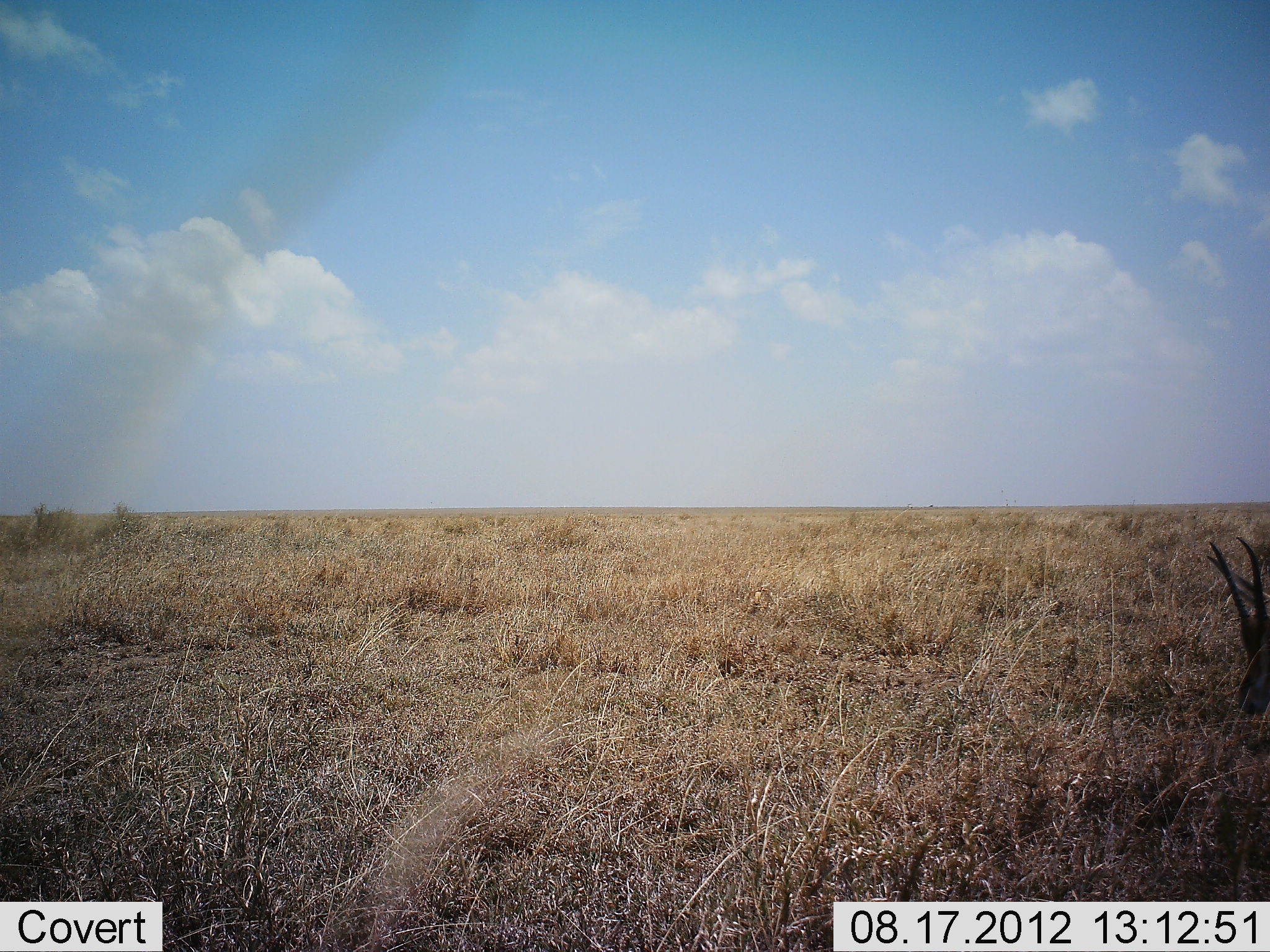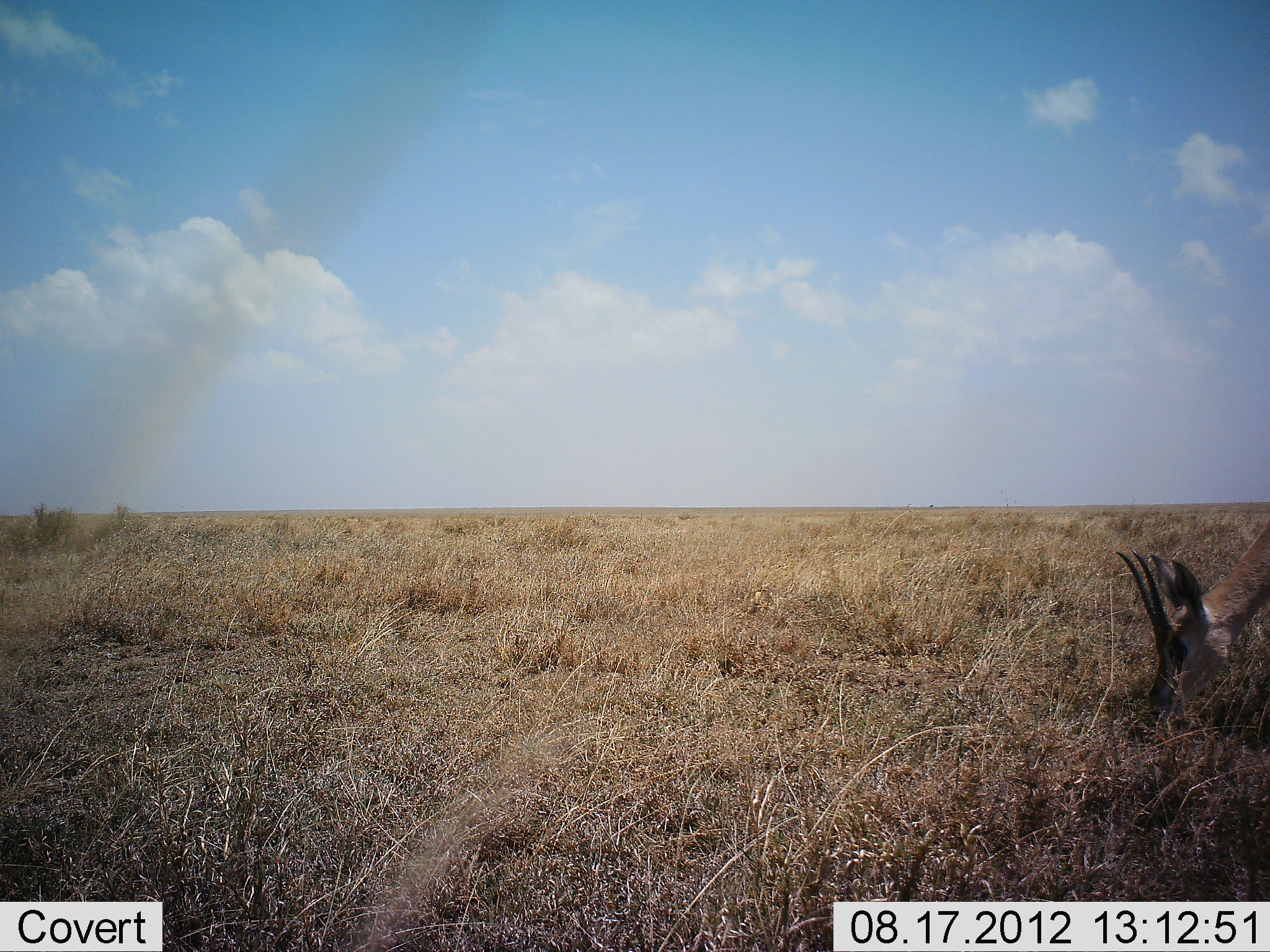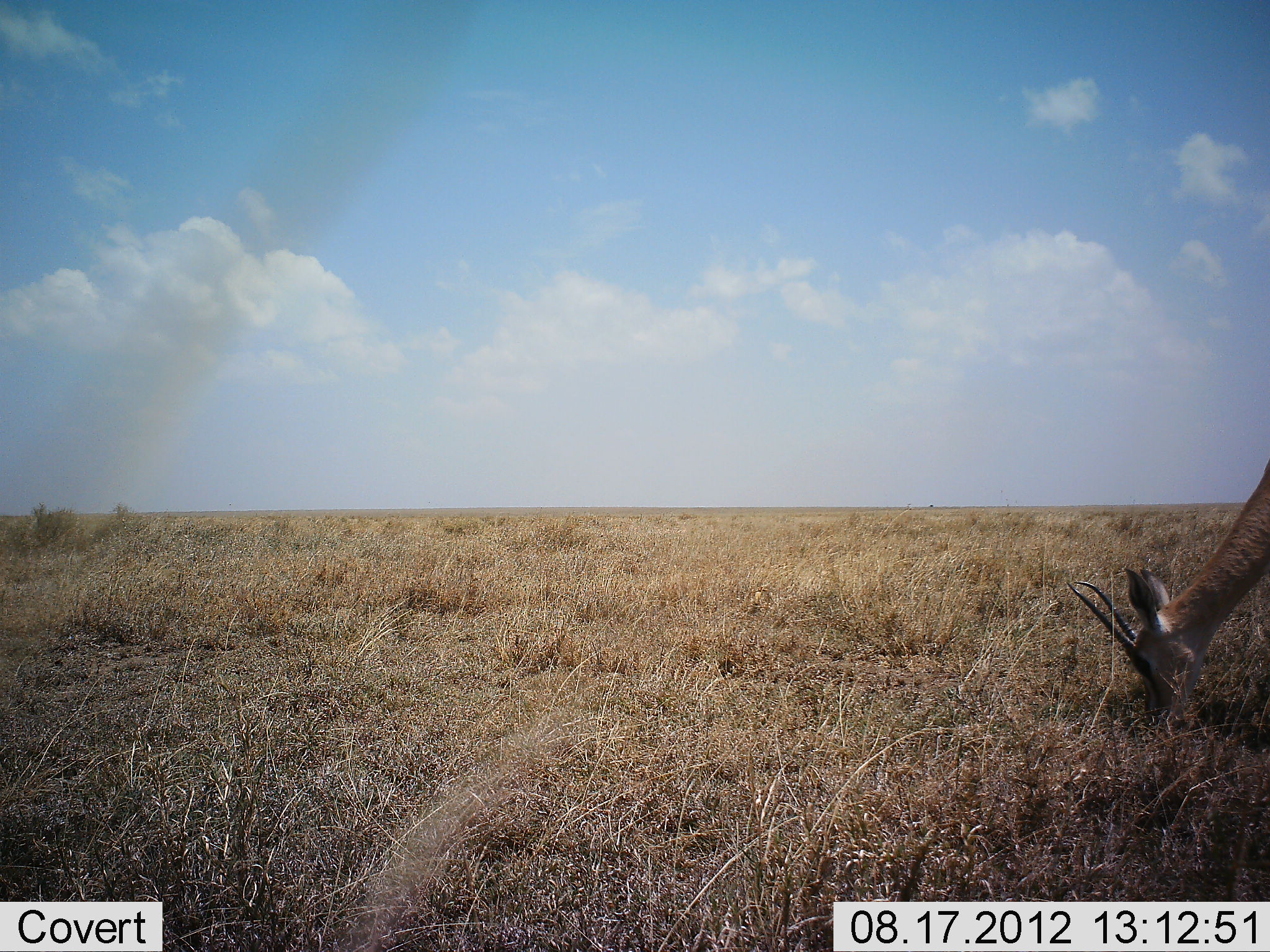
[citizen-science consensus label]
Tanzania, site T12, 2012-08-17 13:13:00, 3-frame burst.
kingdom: Animalia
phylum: Chordata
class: Mammalia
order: Artiodactyla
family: Bovidae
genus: Nanger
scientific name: Nanger granti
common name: grant's gazelle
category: gazellegrants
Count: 1.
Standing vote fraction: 20%.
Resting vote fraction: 0%.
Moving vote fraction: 10%.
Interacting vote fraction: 0%.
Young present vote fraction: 0%.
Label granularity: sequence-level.